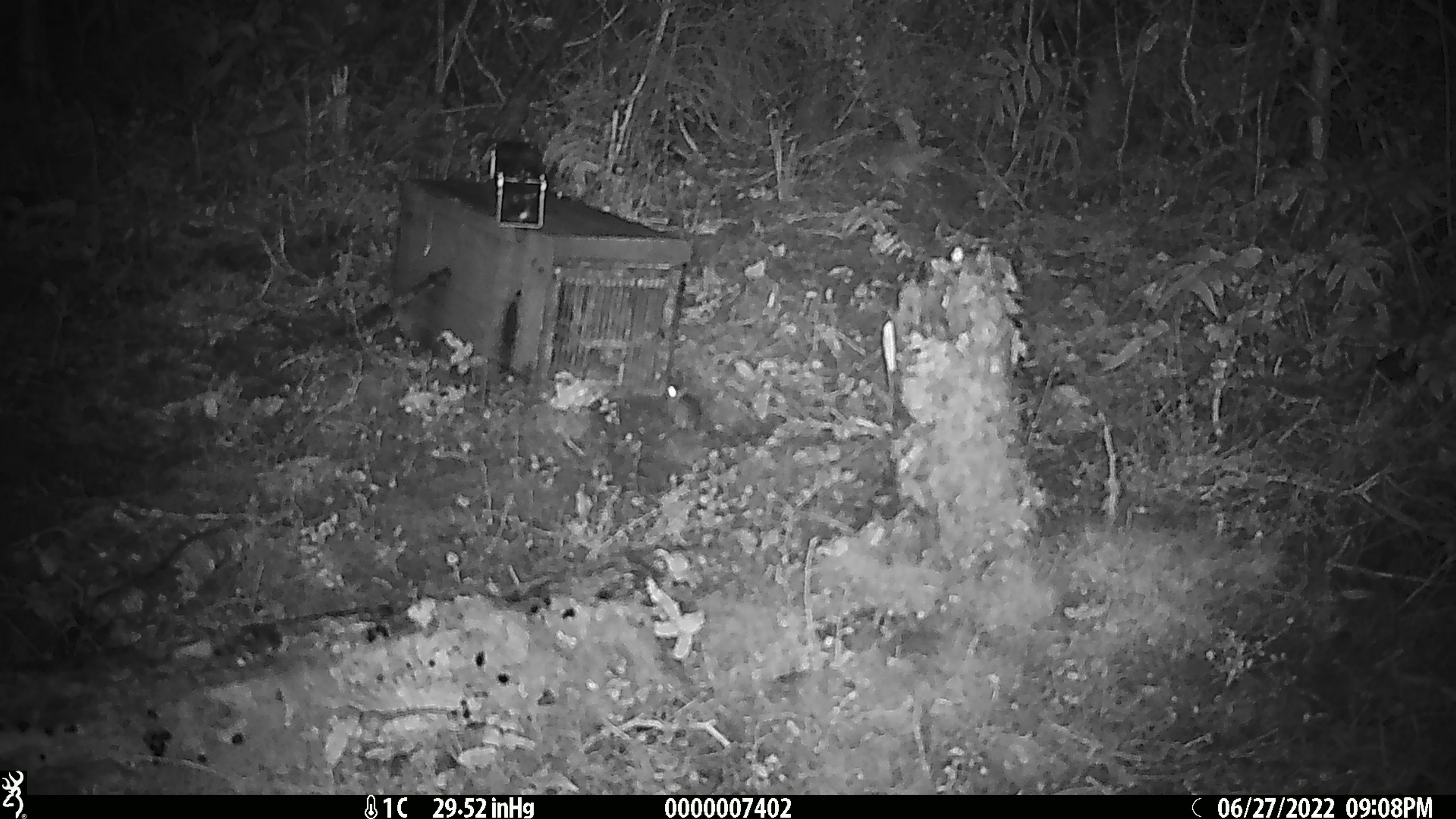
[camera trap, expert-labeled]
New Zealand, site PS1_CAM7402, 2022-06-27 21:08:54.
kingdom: Animalia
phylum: Chordata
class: Mammalia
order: Rodentia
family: Muridae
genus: Mus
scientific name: Mus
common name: mouse